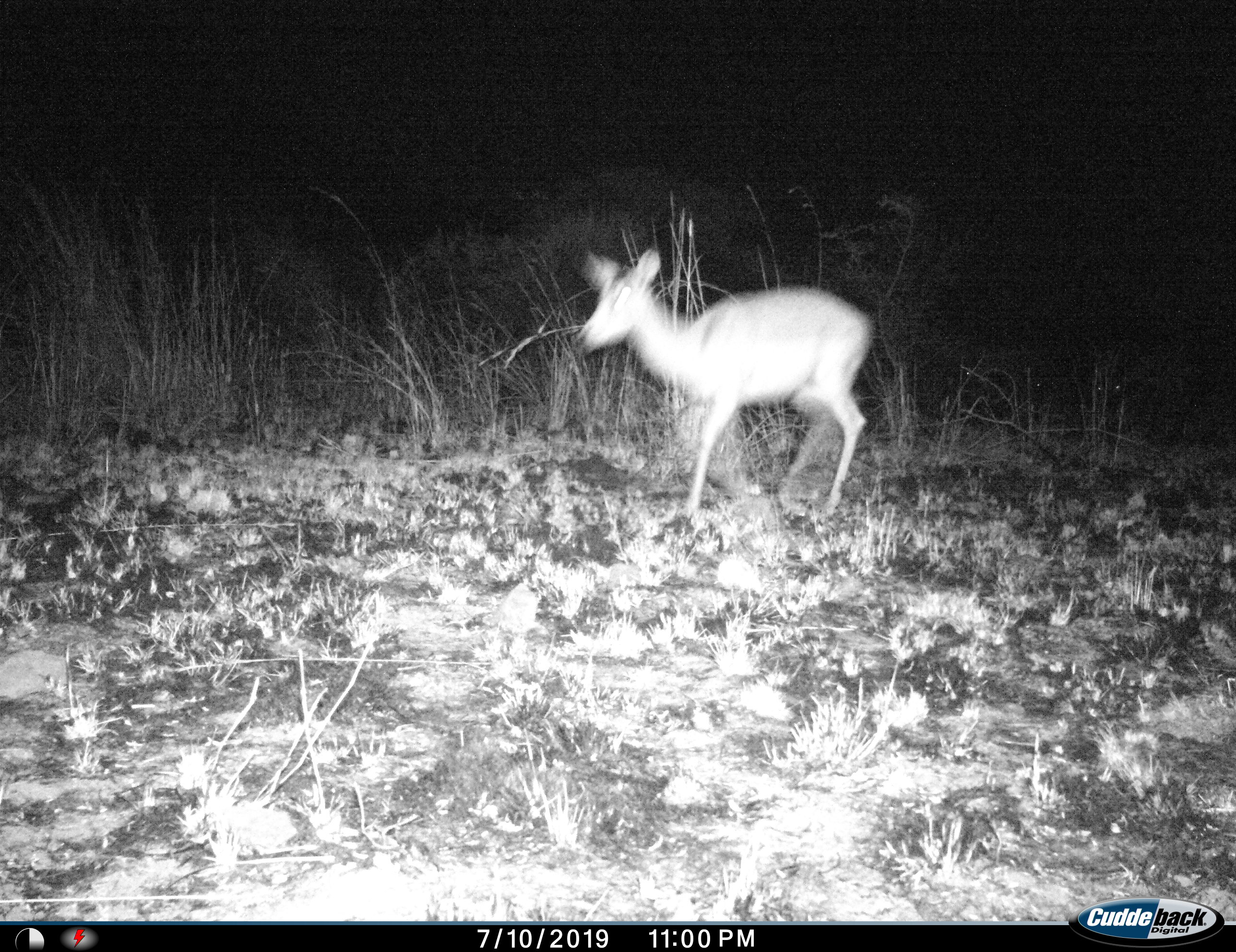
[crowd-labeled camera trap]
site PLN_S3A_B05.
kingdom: Animalia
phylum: Chordata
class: Mammalia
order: Artiodactyla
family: Bovidae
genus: Aepyceros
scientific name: Aepyceros melampus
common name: impala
Impala (Aepyceros melampus), count 1. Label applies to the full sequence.